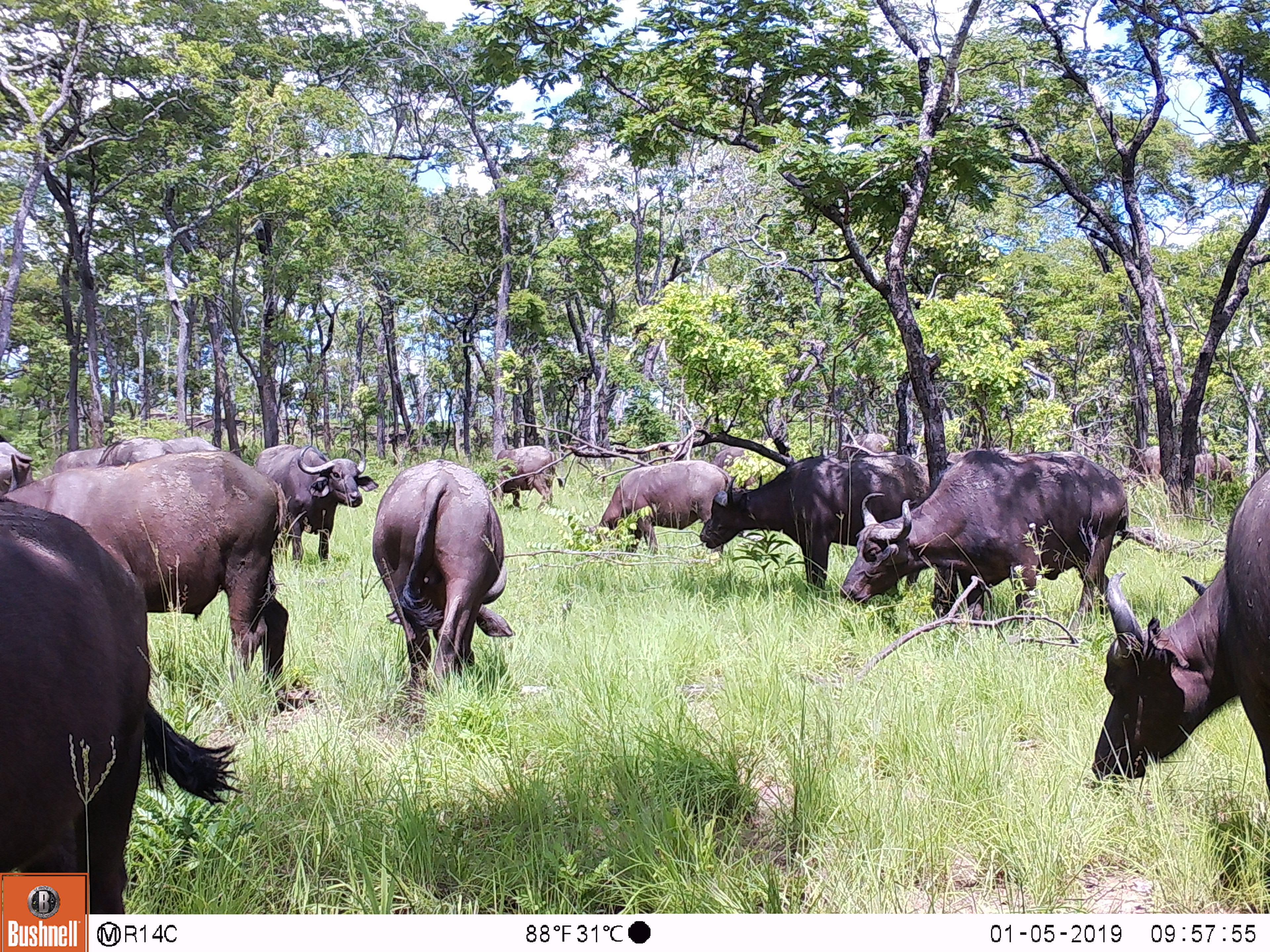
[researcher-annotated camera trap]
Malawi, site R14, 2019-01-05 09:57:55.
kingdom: Animalia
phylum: Chordata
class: Mammalia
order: Artiodactyla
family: Bovidae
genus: Syncerus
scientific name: Syncerus caffer caffer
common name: cape buffalo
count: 10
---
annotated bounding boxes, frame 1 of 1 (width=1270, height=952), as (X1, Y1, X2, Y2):
cape buffalo: (0, 485, 246, 868); (0, 448, 297, 719); (1081, 462, 1268, 841); (836, 442, 1130, 644); (691, 438, 931, 603); (369, 455, 524, 704); (251, 440, 369, 566); (595, 458, 737, 561); (481, 441, 564, 512); (101, 433, 221, 465)